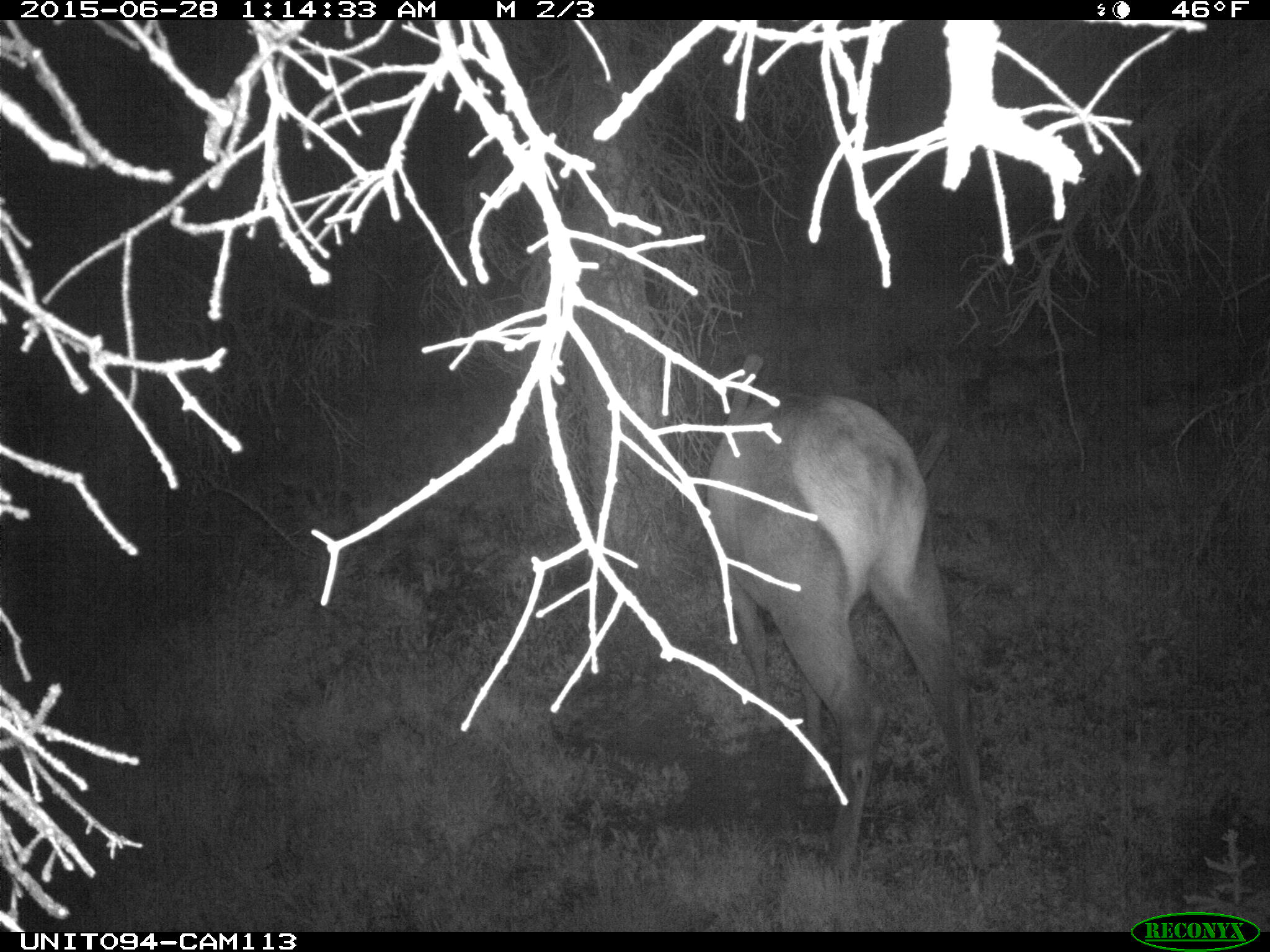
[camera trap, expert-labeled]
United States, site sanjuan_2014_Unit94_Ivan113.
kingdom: Animalia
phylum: Chordata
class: Mammalia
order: Artiodactyla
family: Cervidae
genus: Cervus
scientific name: Cervus elaphus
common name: red deer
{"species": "Cervus elaphus (red deer)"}